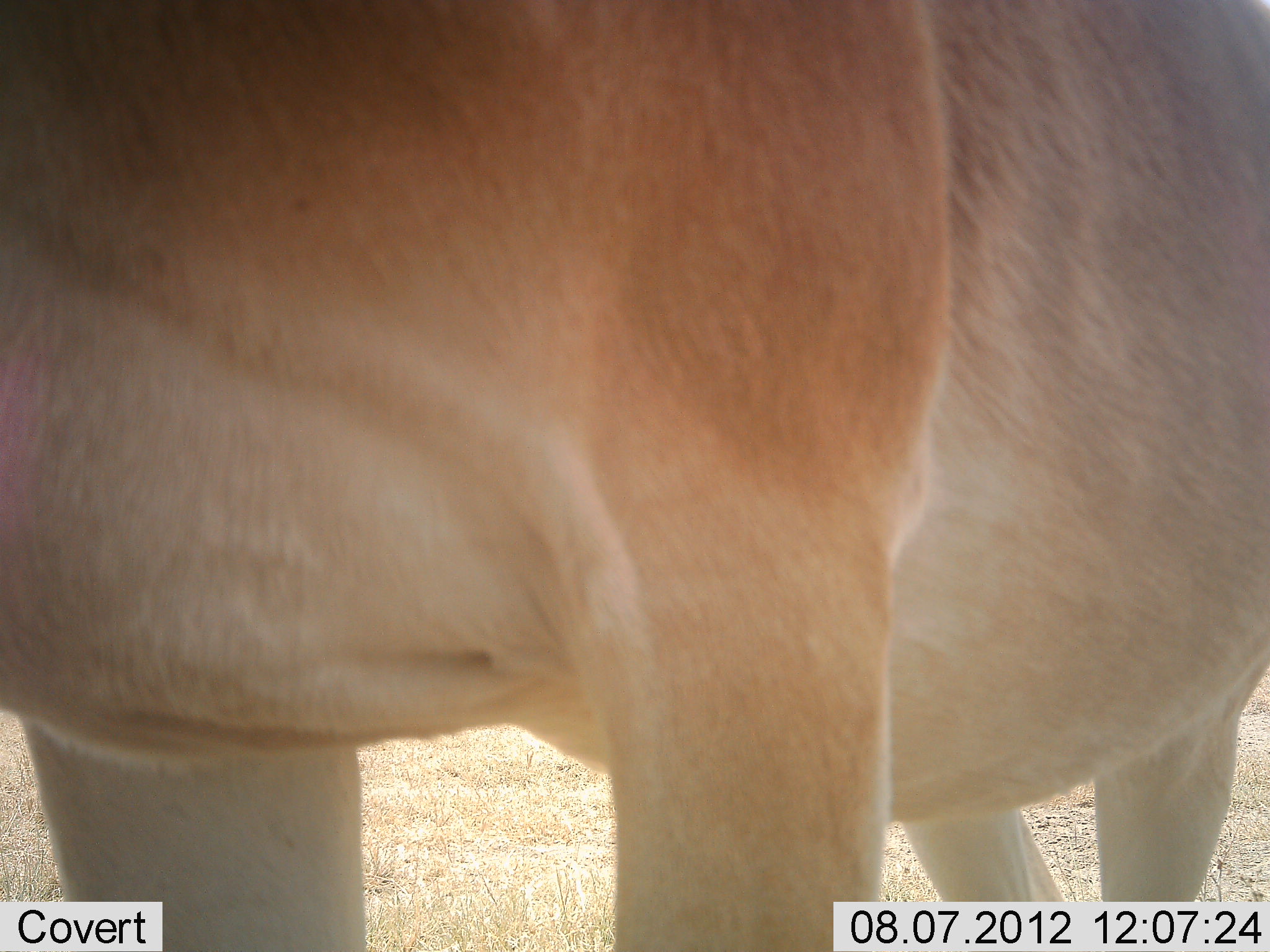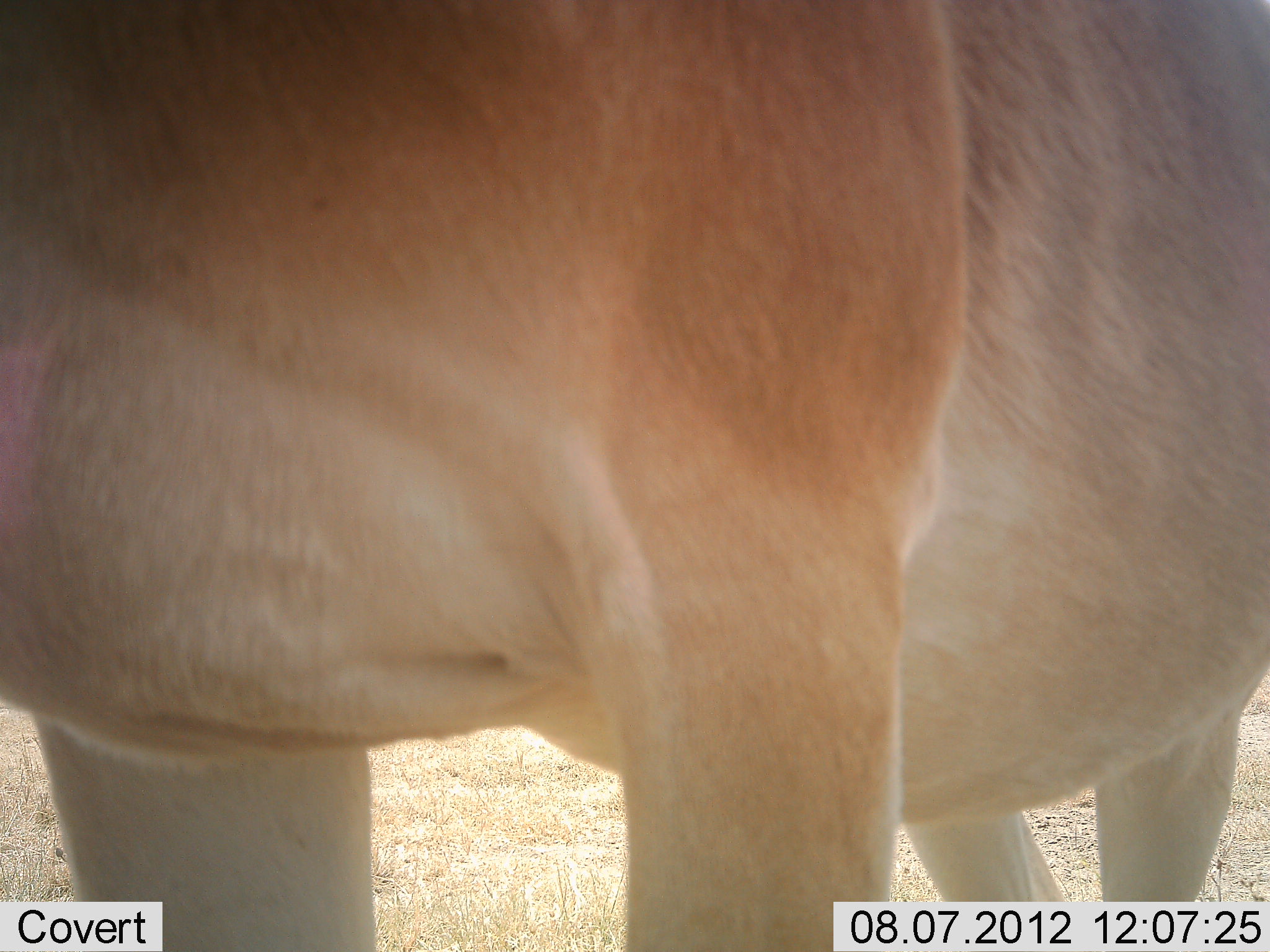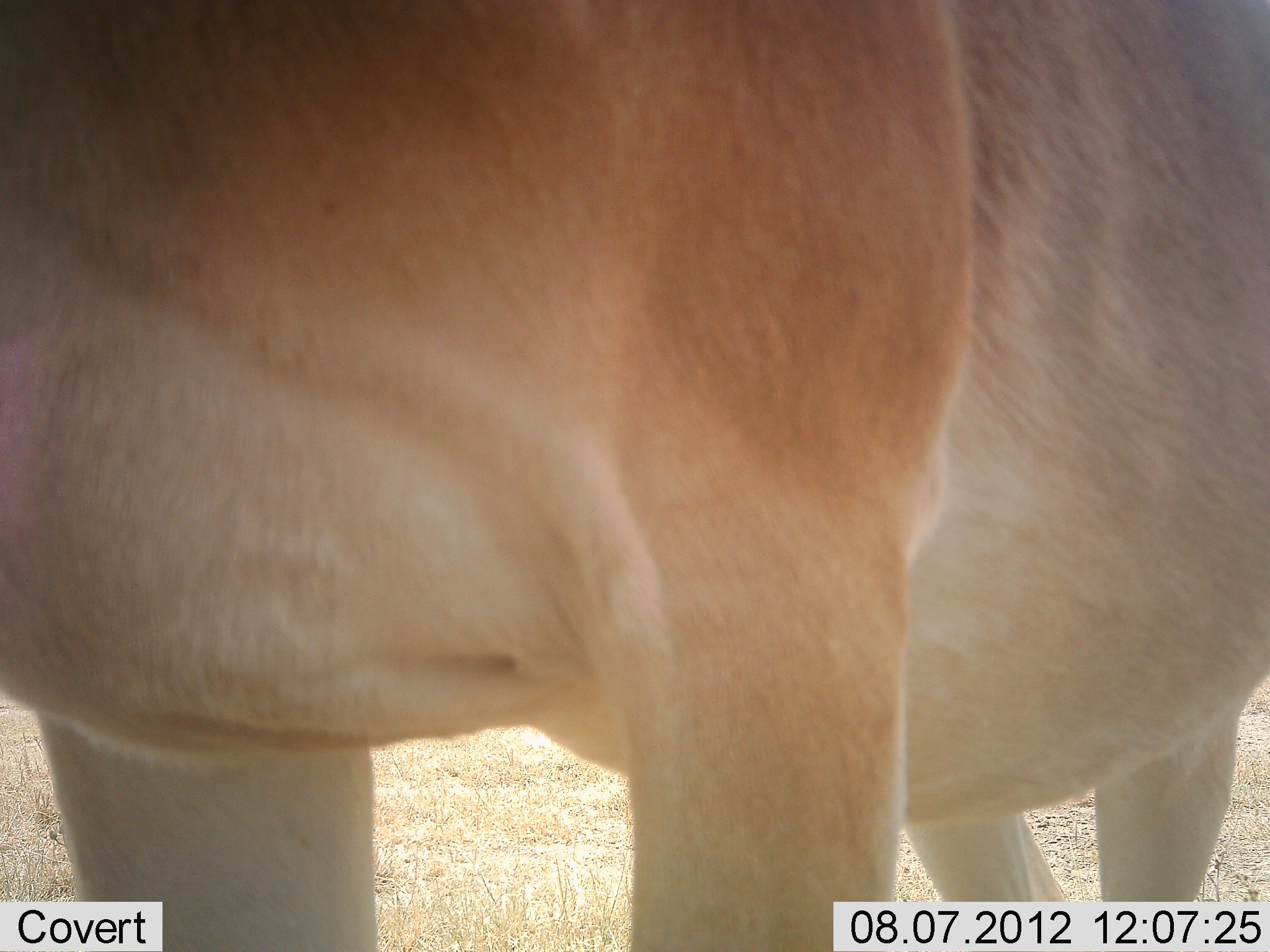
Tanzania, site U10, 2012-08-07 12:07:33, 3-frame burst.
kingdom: Animalia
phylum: Chordata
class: Mammalia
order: Artiodactyla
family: Bovidae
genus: Alcelaphus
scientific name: Alcelaphus buselaphus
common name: hartebeest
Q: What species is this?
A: Hartebeest (Alcelaphus buselaphus).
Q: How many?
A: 1.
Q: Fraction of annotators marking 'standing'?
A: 100%.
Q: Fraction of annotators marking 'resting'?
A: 0%.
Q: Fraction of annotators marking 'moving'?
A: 0%.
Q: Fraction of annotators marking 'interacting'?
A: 0%.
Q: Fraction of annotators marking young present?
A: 0%.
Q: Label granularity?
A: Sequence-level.